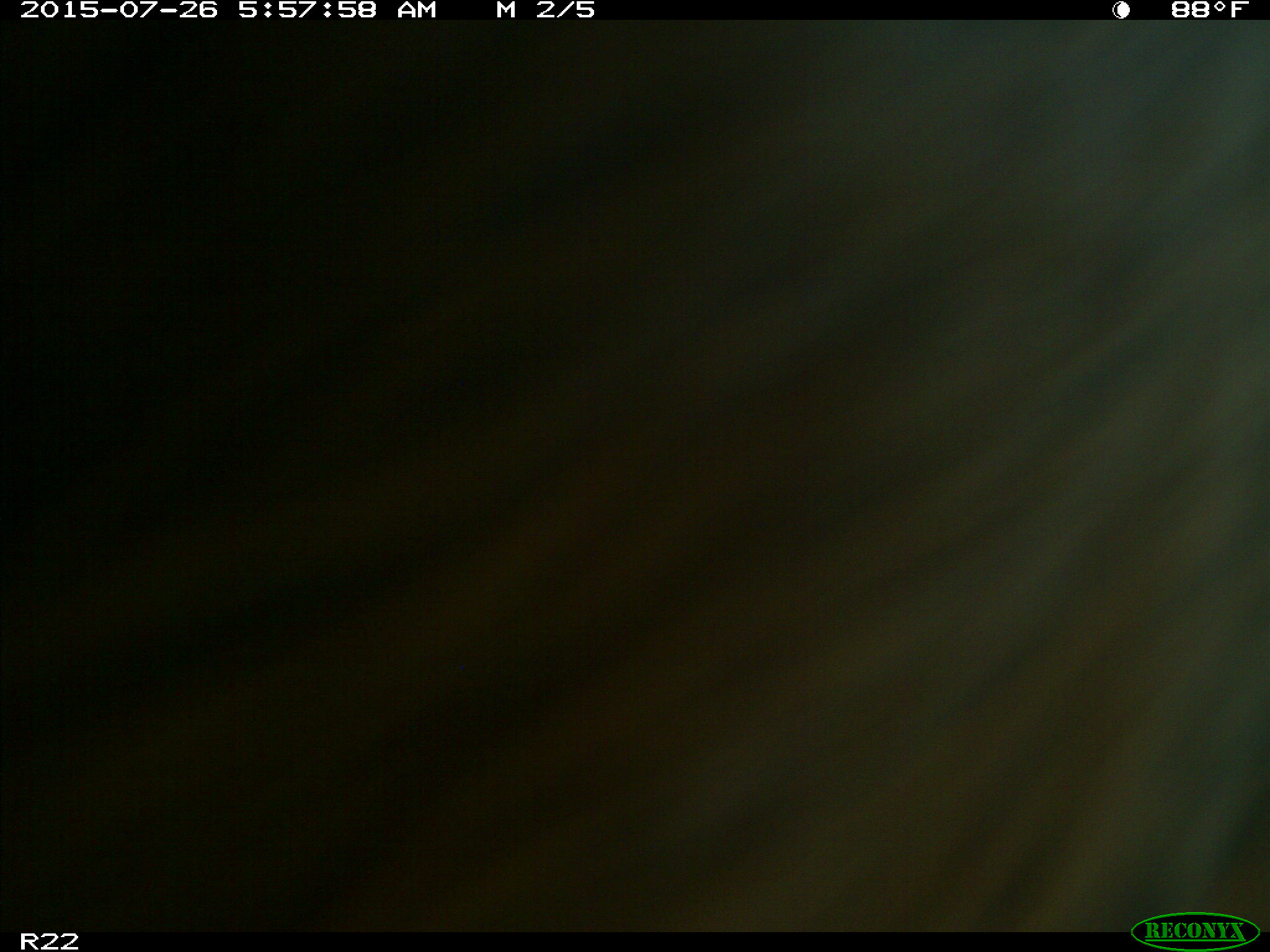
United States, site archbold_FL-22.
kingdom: Animalia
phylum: Chordata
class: Mammalia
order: Artiodactyla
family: Suidae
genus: Sus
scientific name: Sus scrofa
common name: wild boar